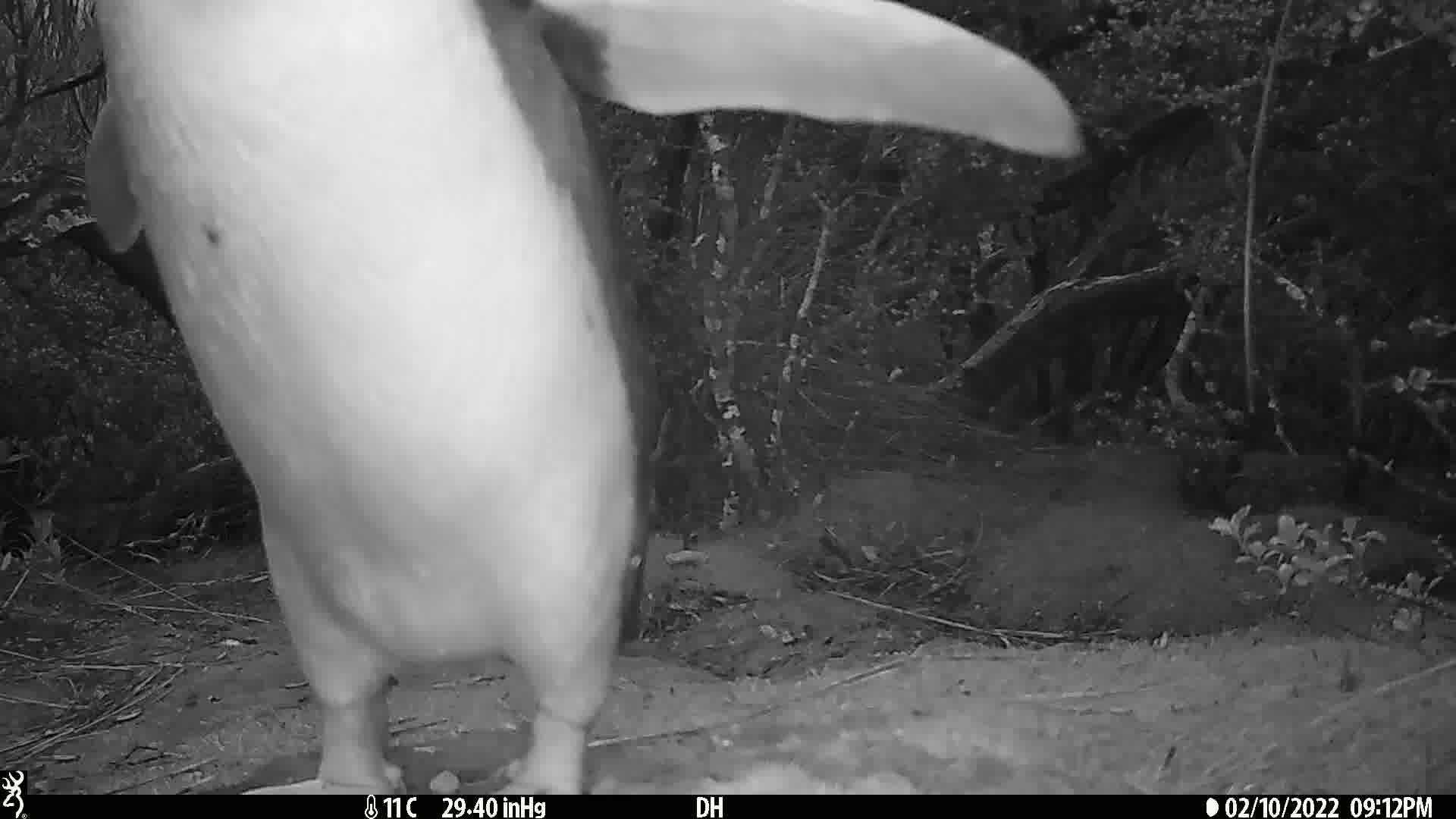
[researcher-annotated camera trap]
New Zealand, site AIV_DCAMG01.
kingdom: Animalia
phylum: Chordata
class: Aves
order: Sphenisciformes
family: Spheniscidae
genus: Megadyptes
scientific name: Megadyptes antipodes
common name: yellow-eyed penguin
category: yellow eyed penguin